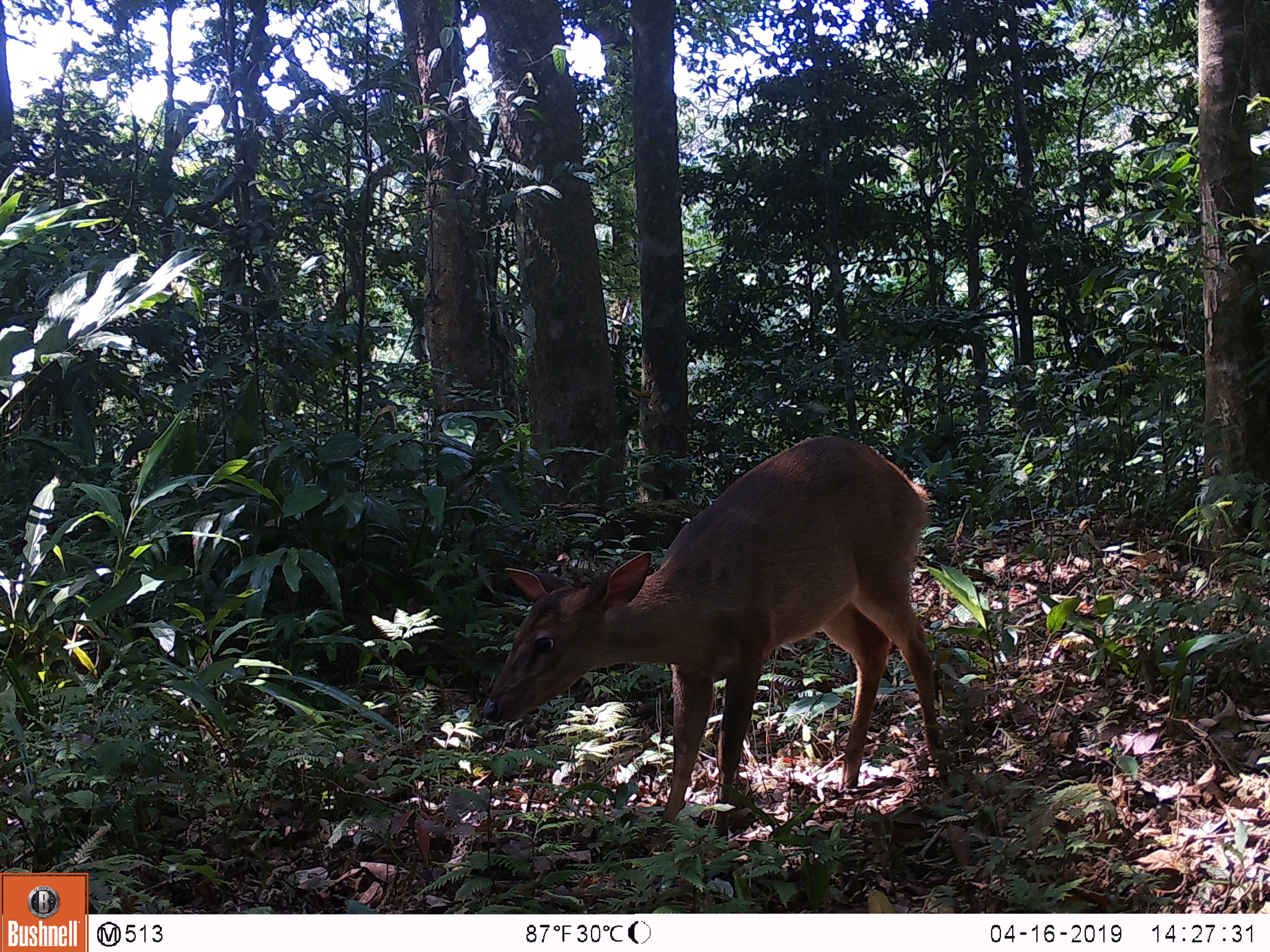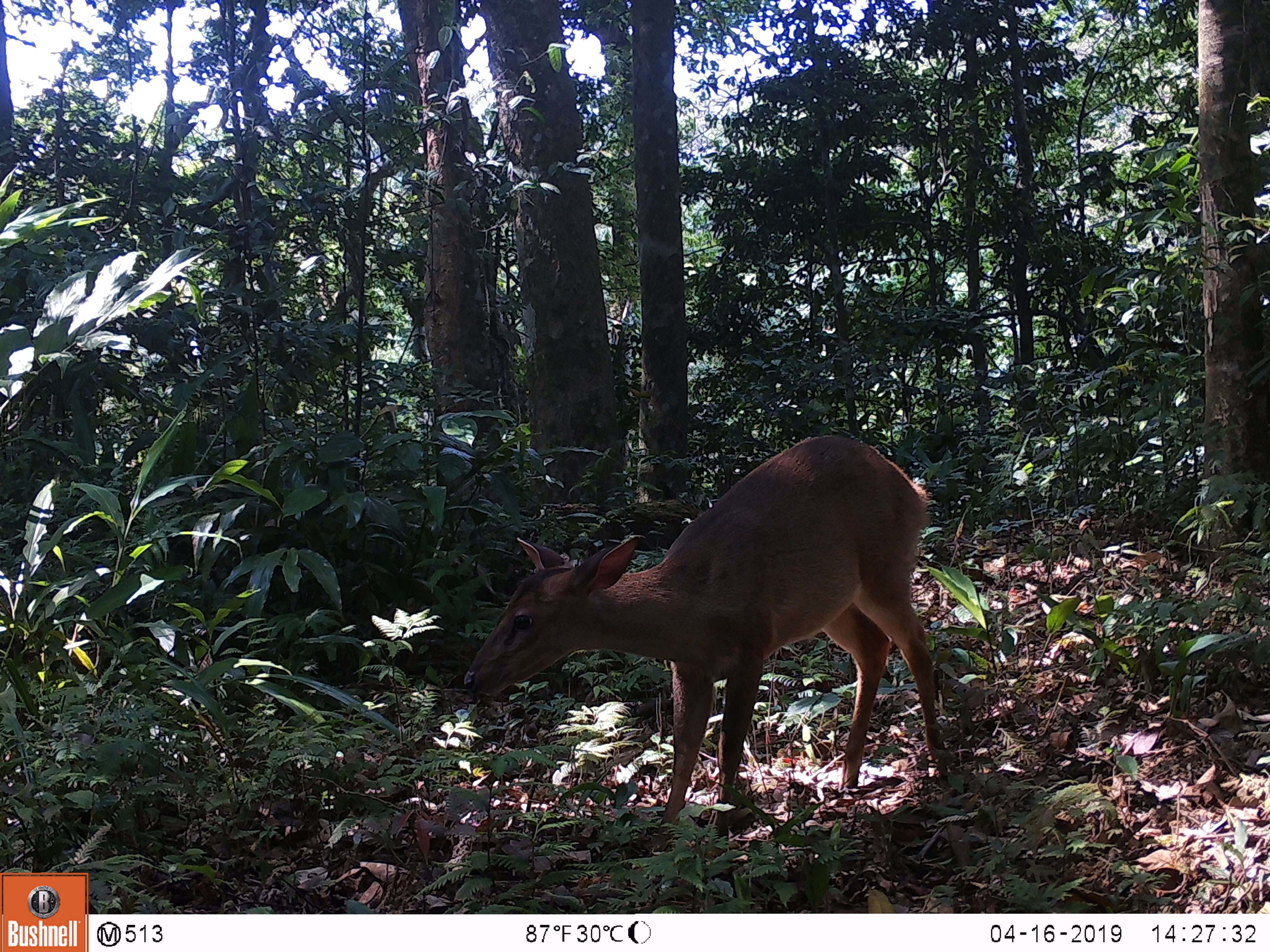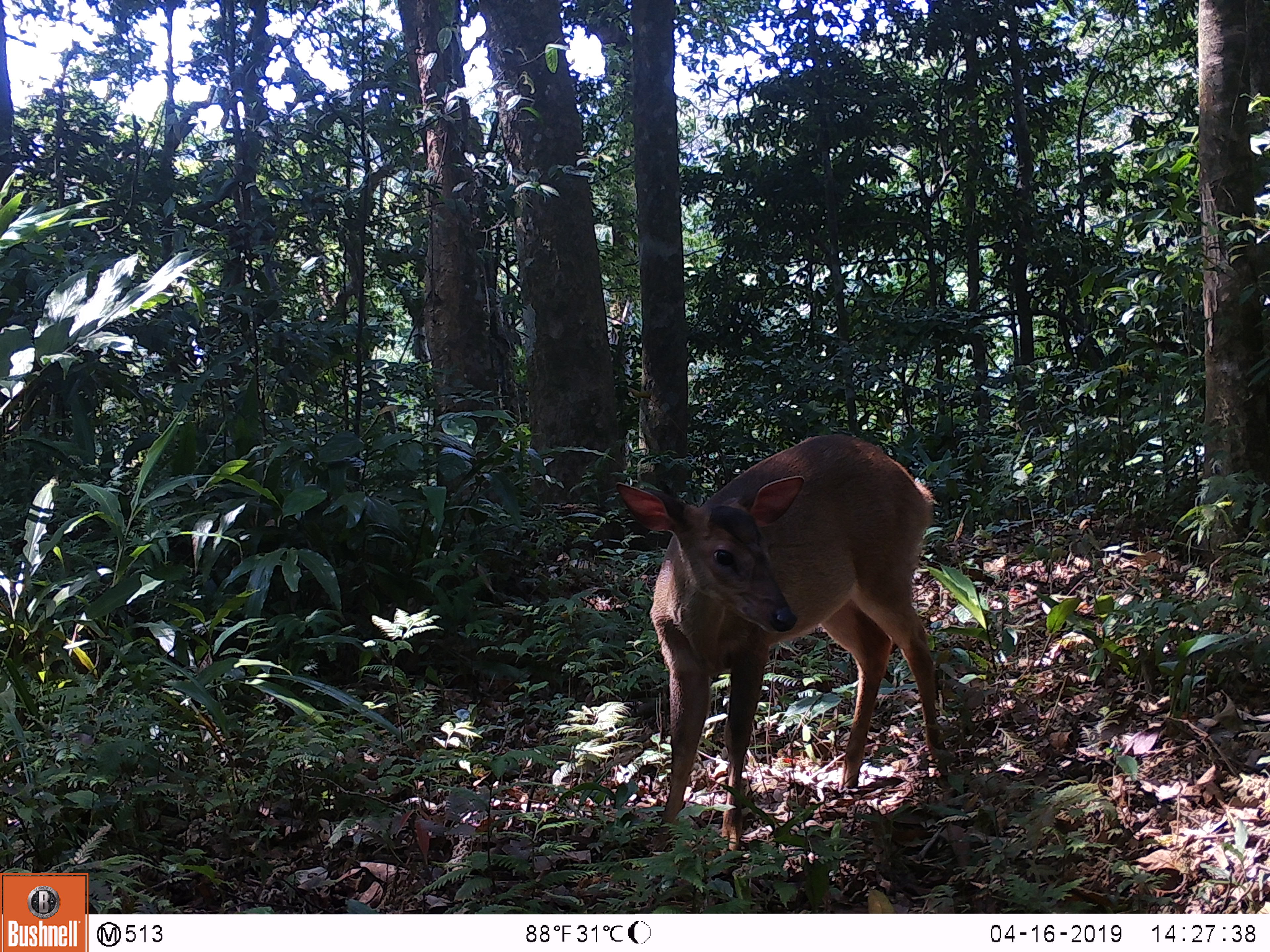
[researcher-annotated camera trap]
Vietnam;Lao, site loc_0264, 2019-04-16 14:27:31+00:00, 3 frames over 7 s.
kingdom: Animalia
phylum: Chordata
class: Mammalia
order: Artiodactyla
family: Cervidae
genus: Muntiacus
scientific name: Muntiacus vuquangensis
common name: large-antlered muntjac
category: large antlered muntjac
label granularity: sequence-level